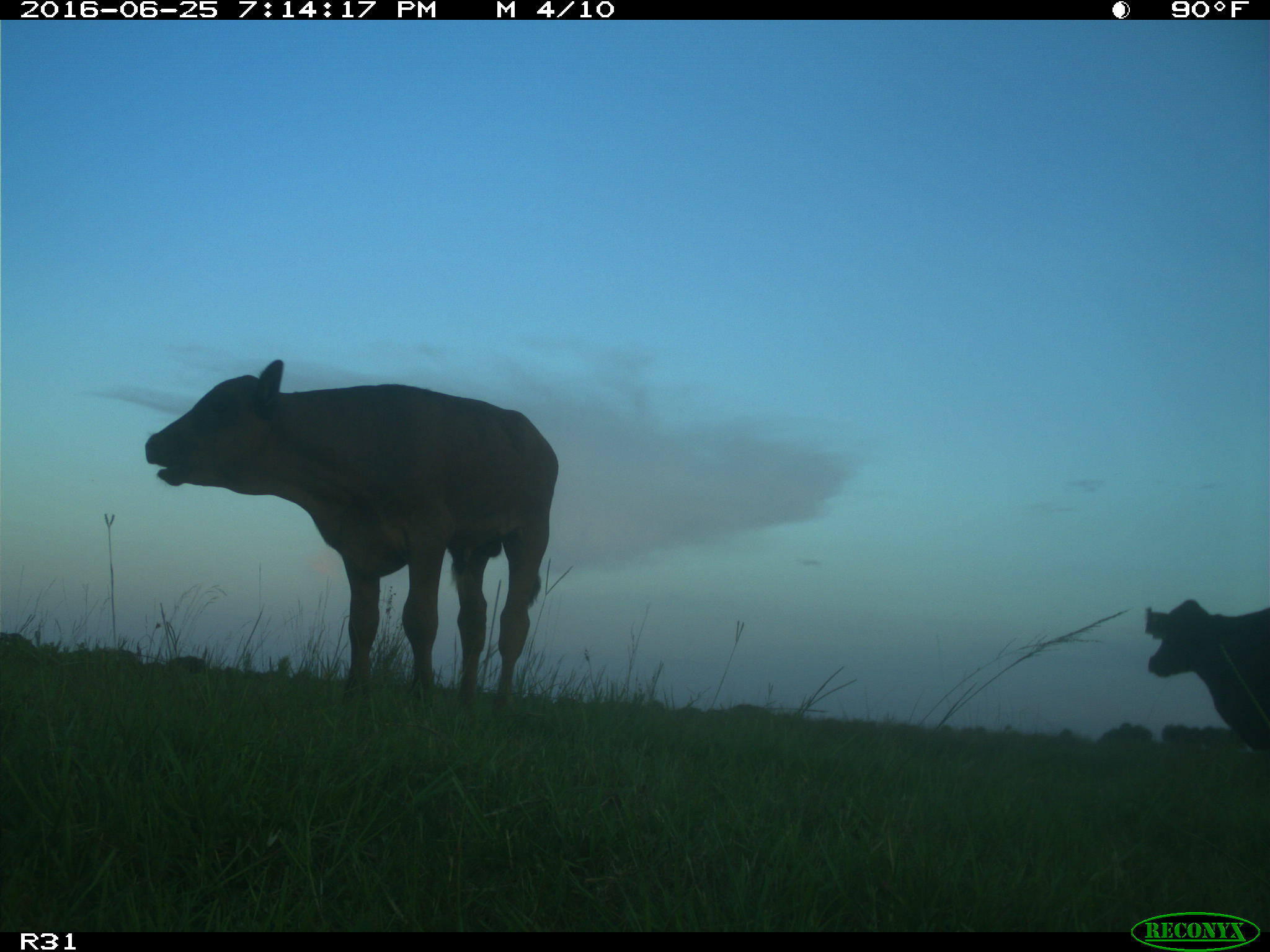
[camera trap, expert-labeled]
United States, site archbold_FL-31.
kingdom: Animalia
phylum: Chordata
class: Mammalia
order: Artiodactyla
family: Bovidae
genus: Bos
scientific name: Bos taurus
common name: domestic cow